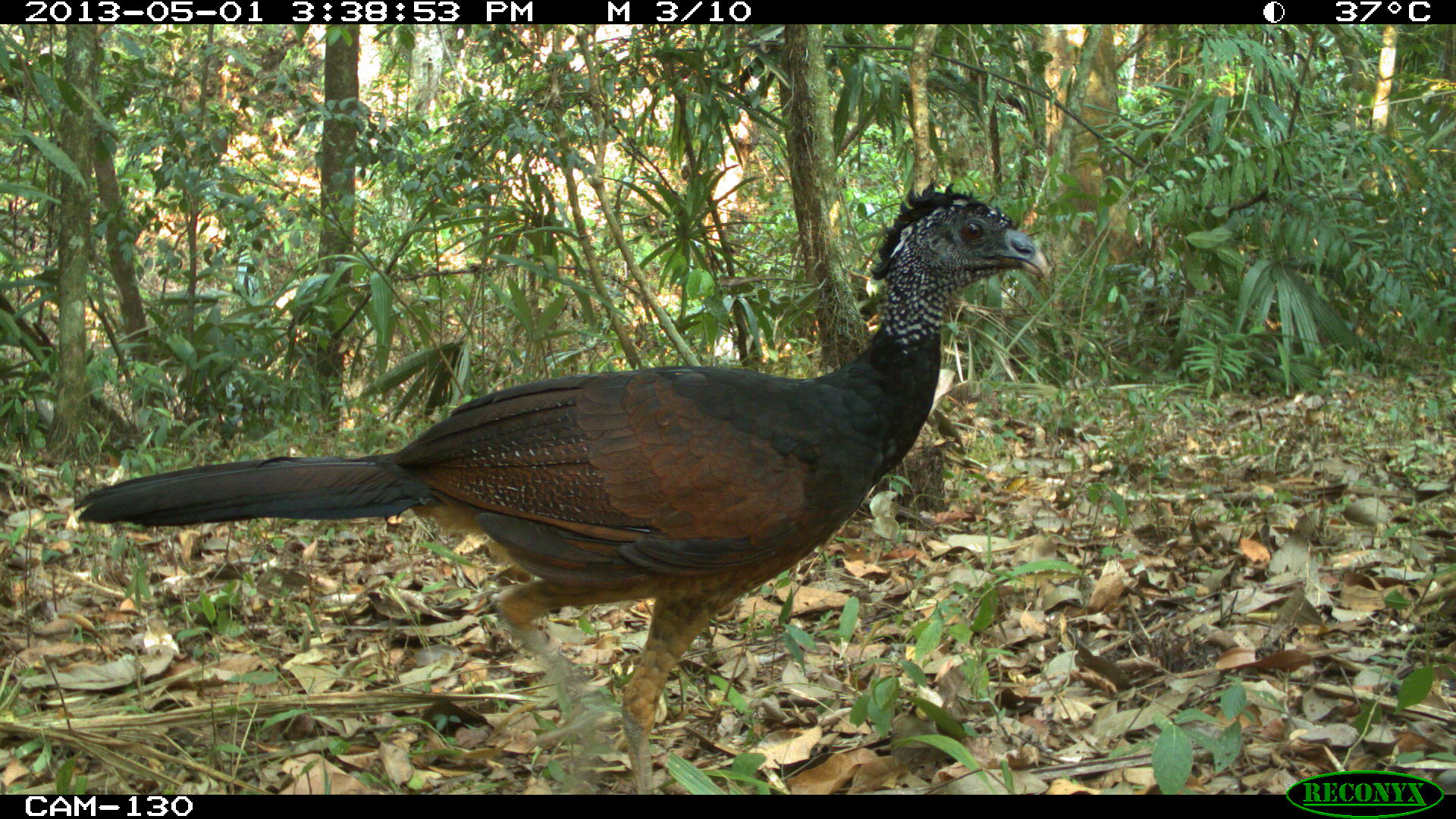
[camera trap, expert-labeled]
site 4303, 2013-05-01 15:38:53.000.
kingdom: Animalia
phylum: Chordata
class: Aves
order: Galliformes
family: Cracidae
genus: Crax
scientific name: Crax rubra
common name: great curassow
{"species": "Crax rubra (great curassow)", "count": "1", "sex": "female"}